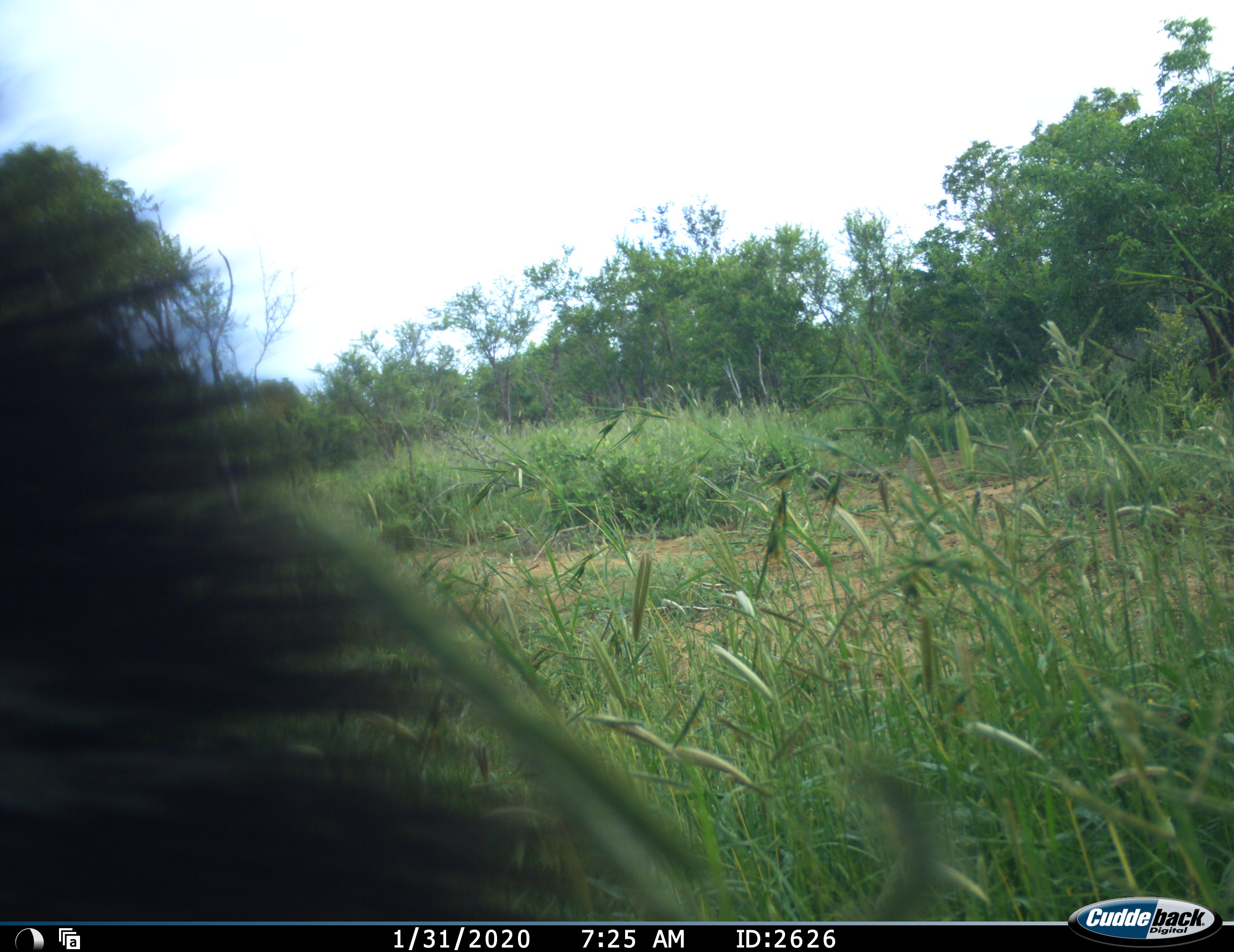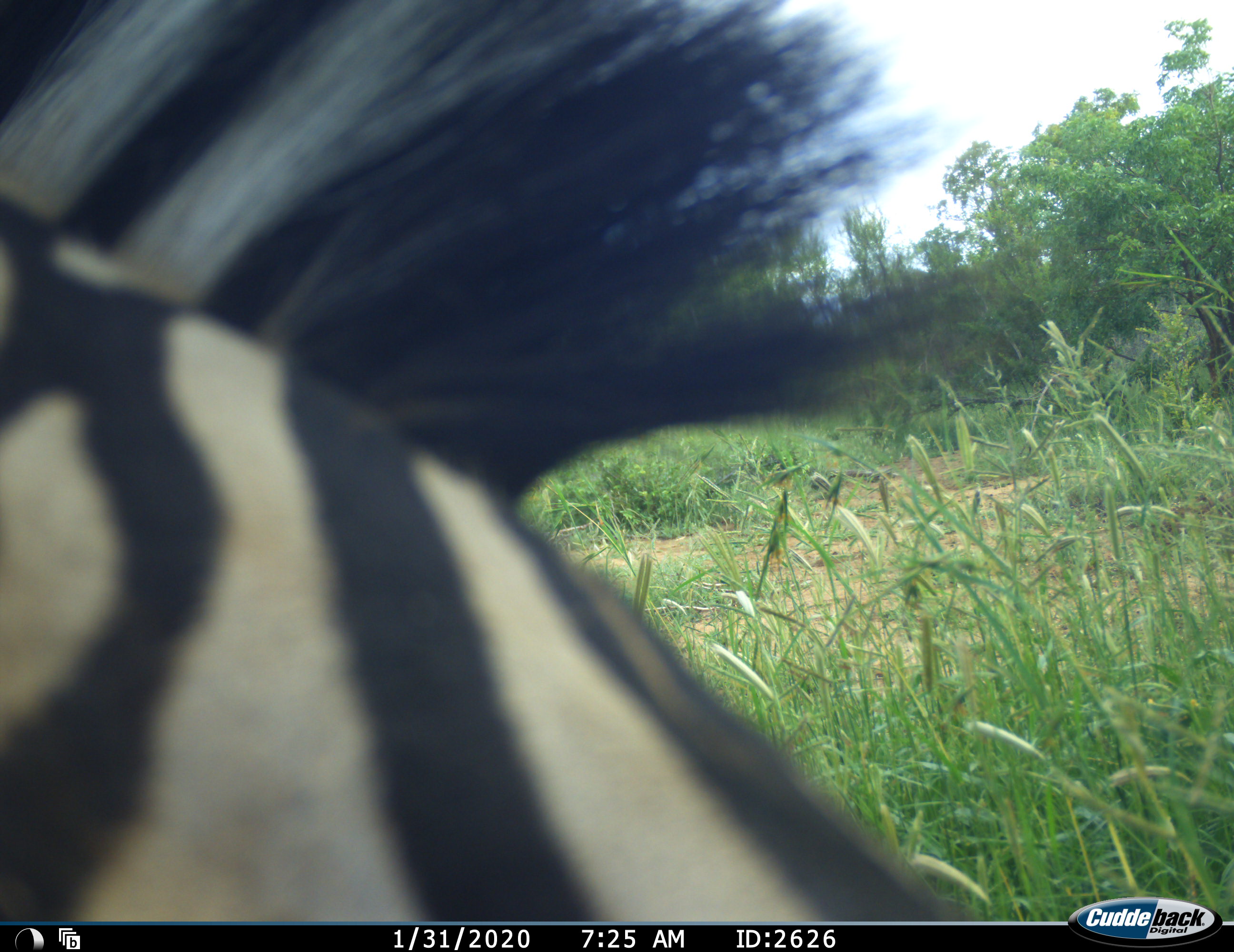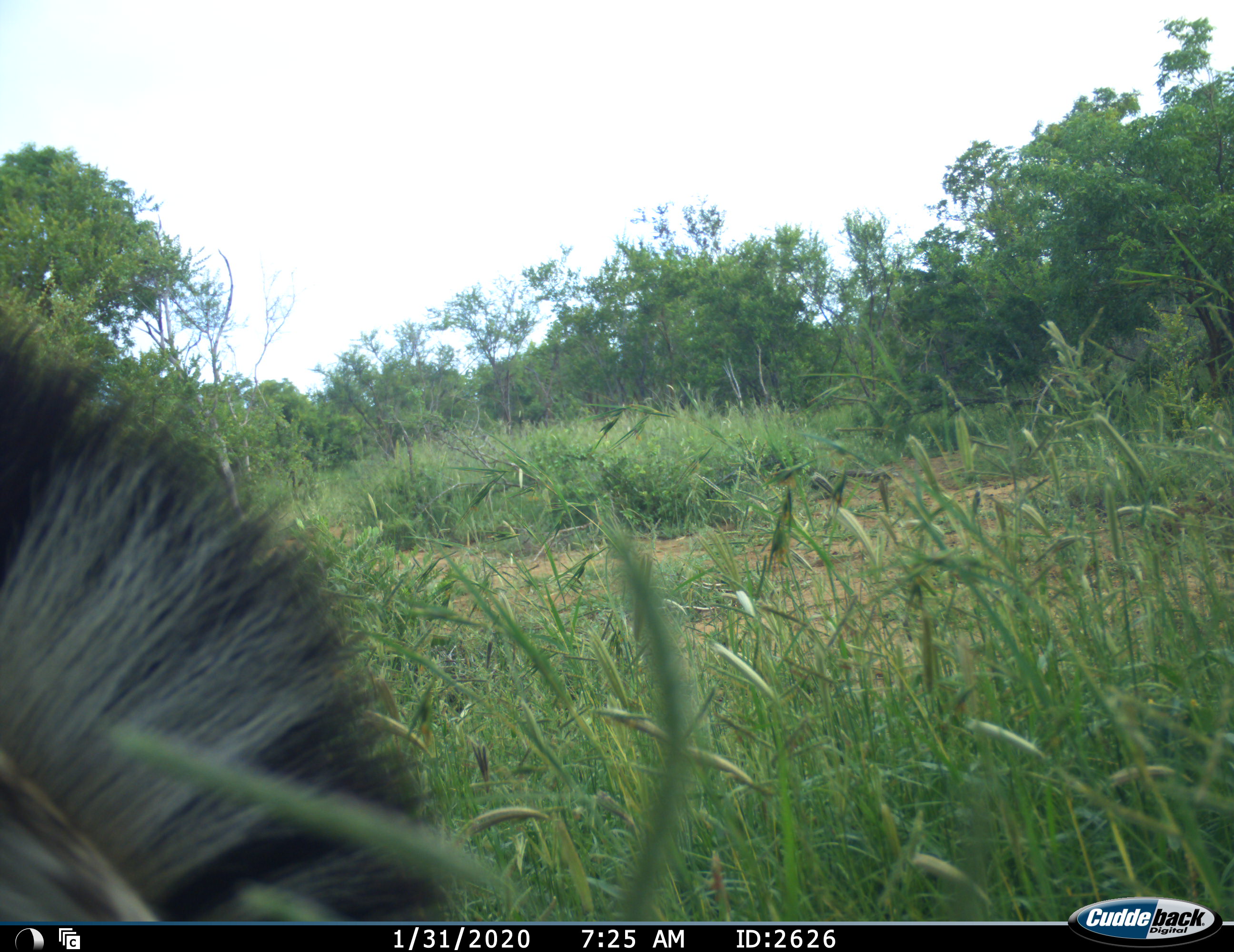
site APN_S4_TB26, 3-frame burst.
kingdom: Animalia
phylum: Chordata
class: Mammalia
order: Perissodactyla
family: Equidae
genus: Equus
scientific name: Equus quagga burchellii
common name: burchell's zebra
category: zebraburchells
Zebraburchells (burchell's zebra) (Equus quagga burchellii), count 1. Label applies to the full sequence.